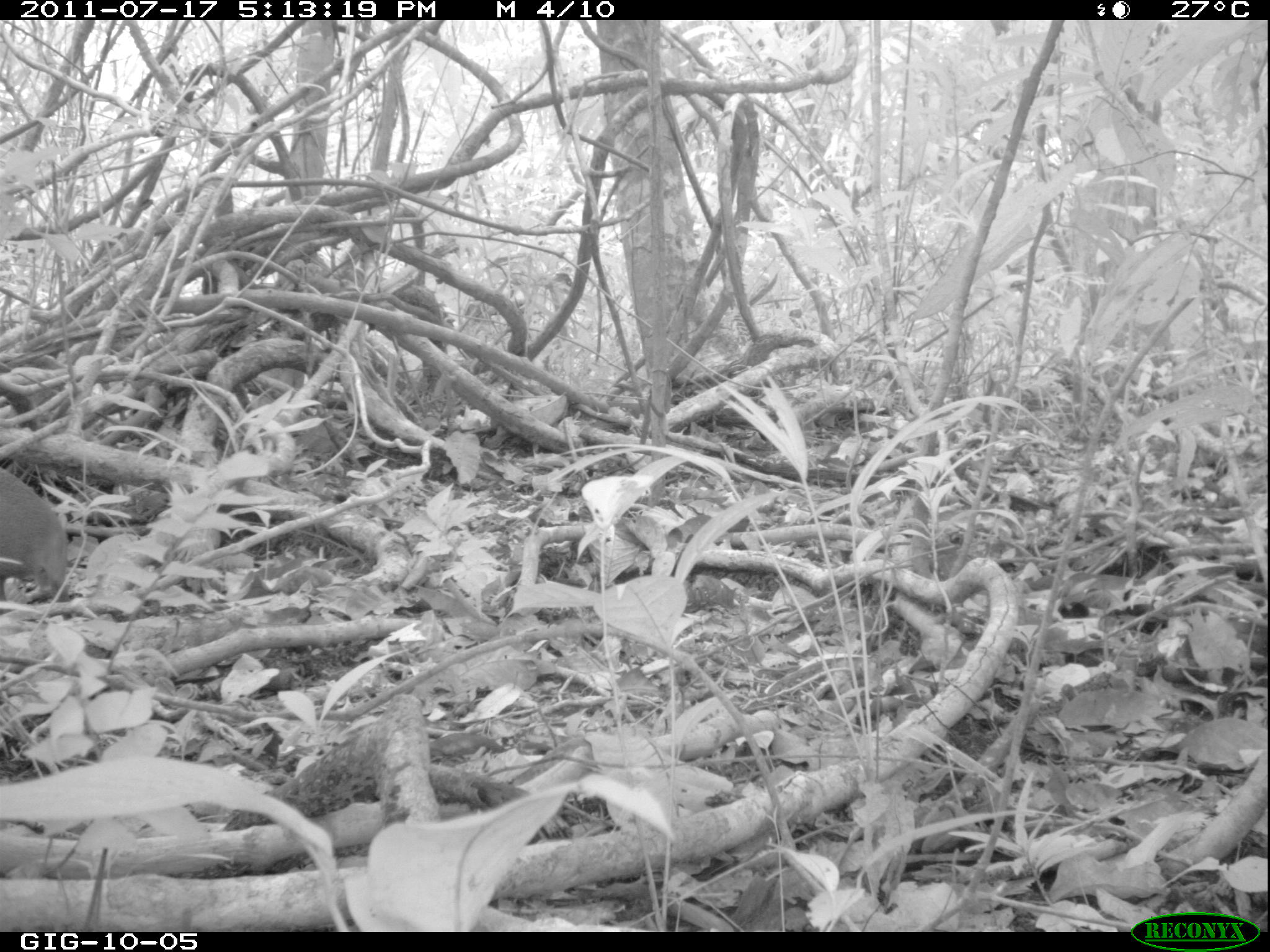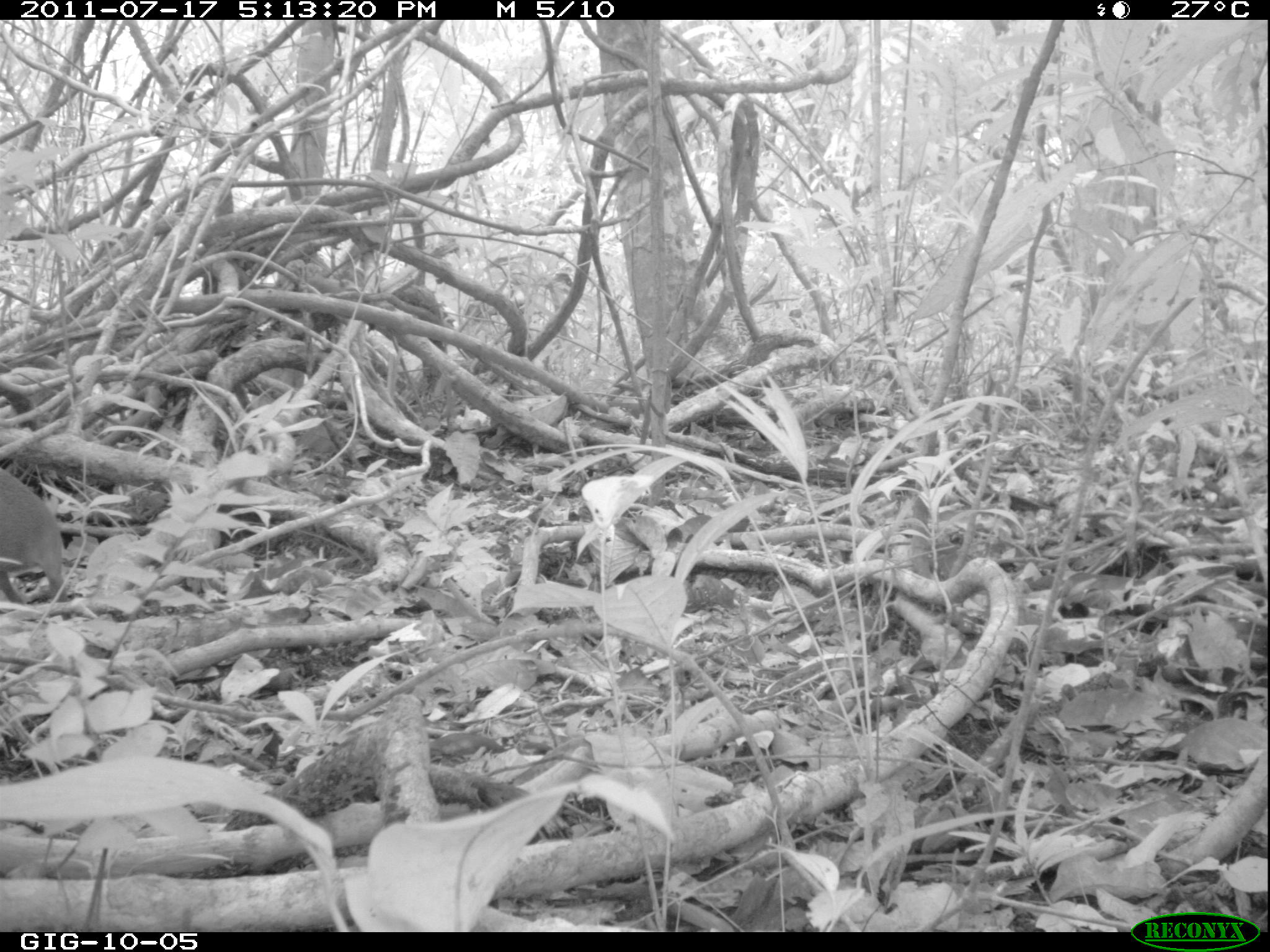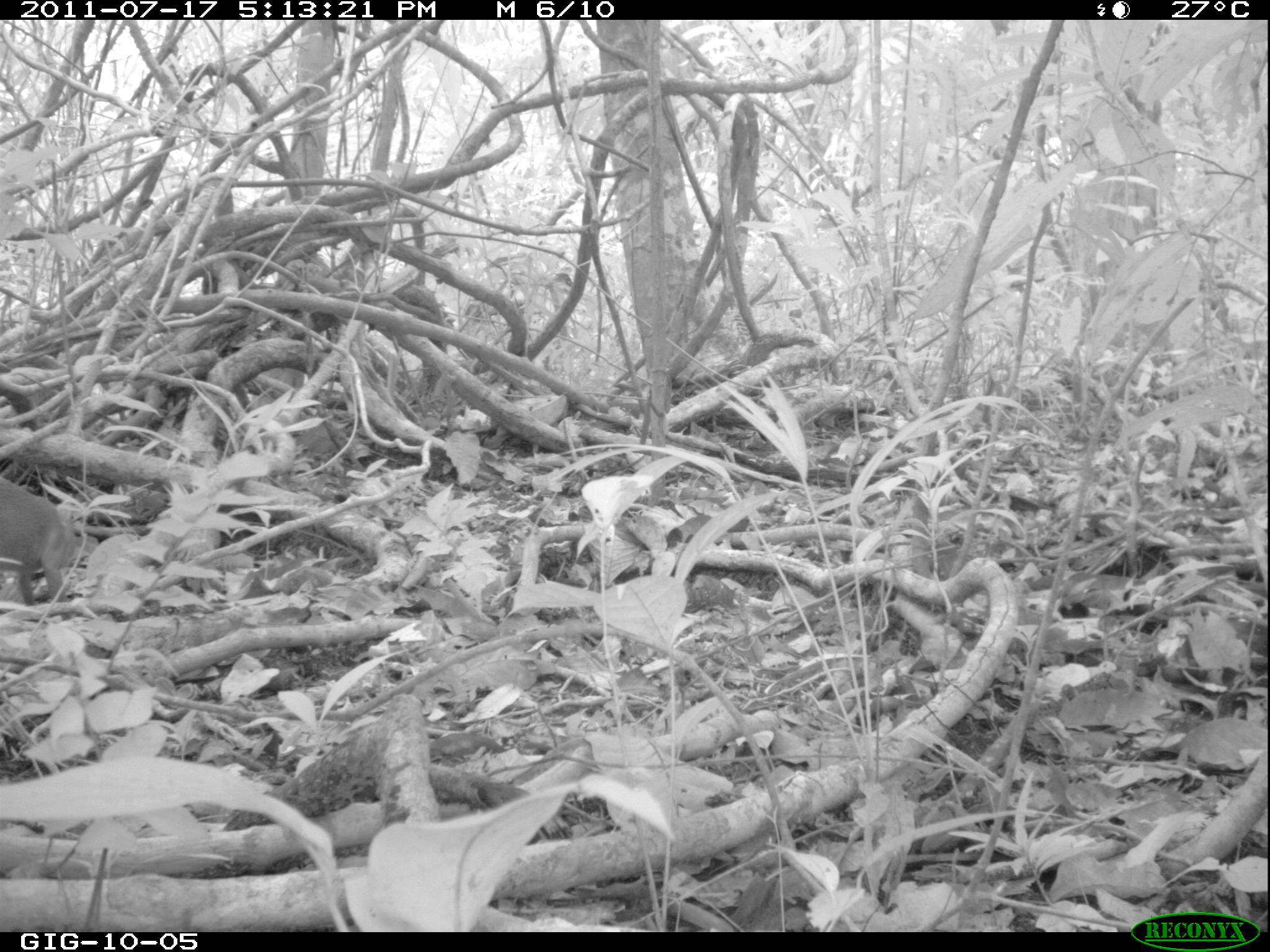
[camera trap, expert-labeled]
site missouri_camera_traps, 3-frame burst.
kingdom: Animalia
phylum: Chordata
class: Mammalia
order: Rodentia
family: Dasyproctidae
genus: Dasyprocta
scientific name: Dasyprocta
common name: agouti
Agouti (Dasyprocta). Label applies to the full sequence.